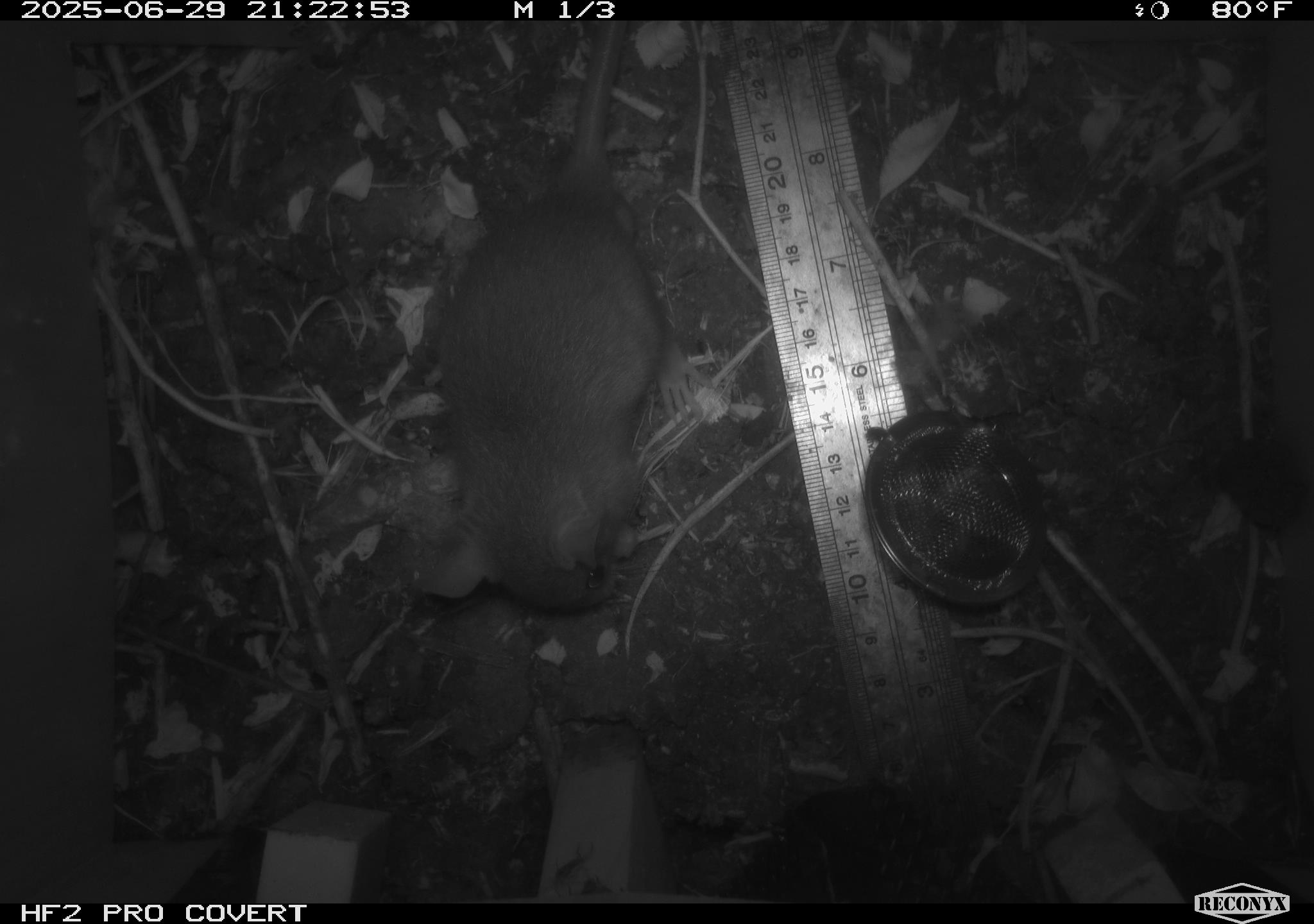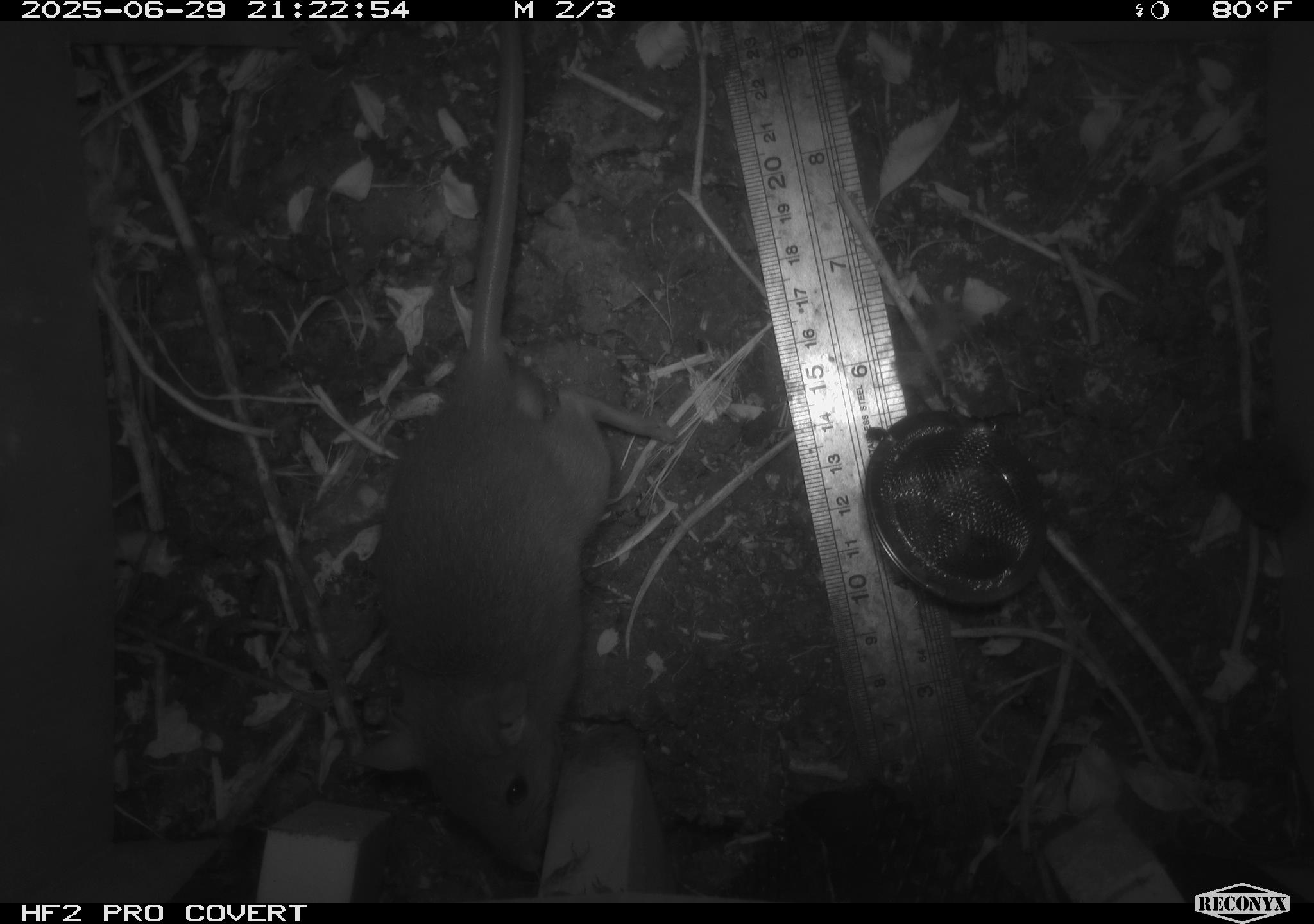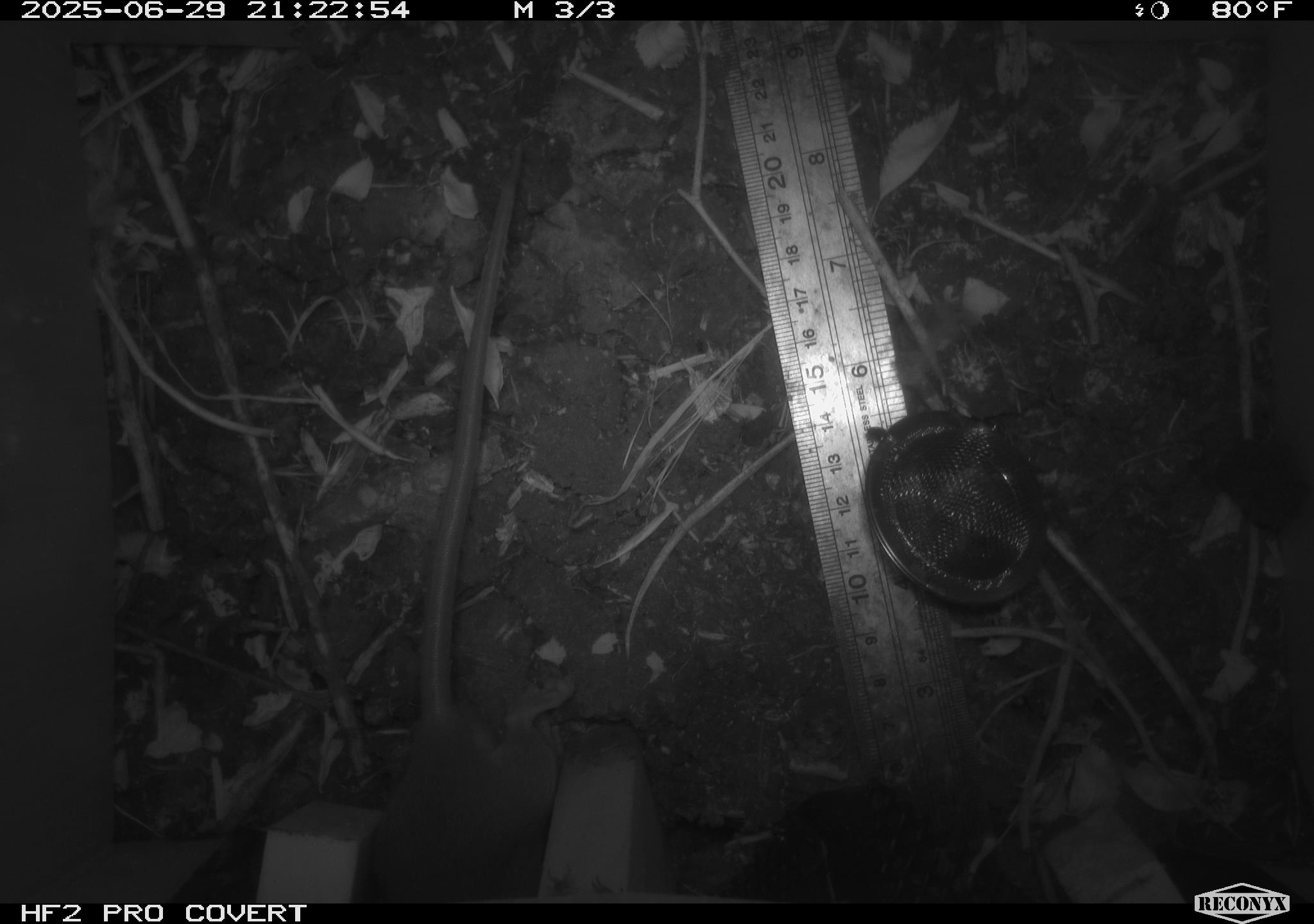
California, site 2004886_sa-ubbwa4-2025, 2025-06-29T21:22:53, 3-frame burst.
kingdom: Animalia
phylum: Chordata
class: Mammalia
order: Rodentia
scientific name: Rodentia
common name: rodent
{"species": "rodent (Rodentia)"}